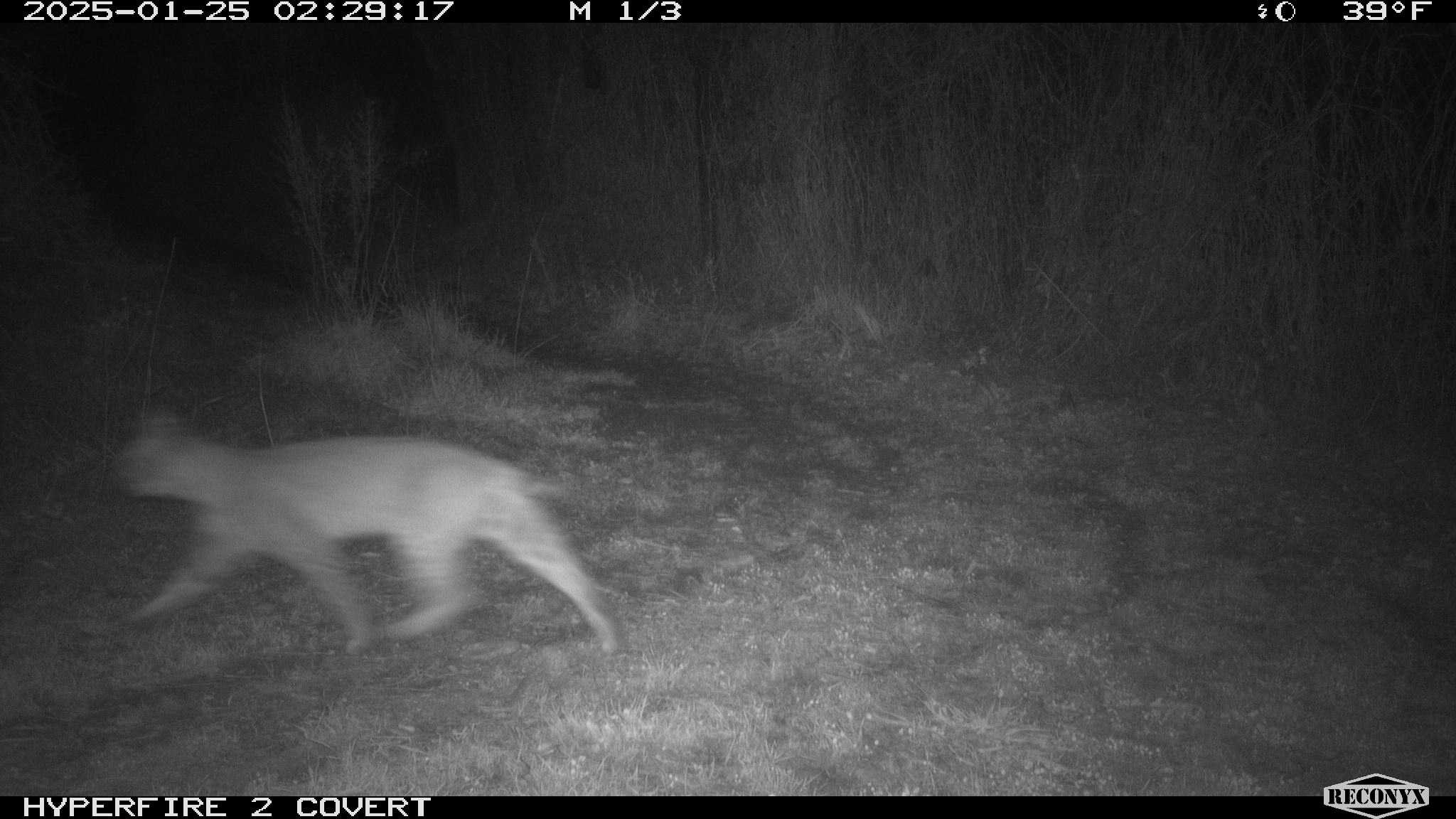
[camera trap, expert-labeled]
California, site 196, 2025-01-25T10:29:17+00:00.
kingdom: Animalia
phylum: Chordata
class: Mammalia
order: Carnivora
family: Felidae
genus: Lynx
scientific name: Lynx rufus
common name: bobcat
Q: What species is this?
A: Bobcat (Lynx rufus).